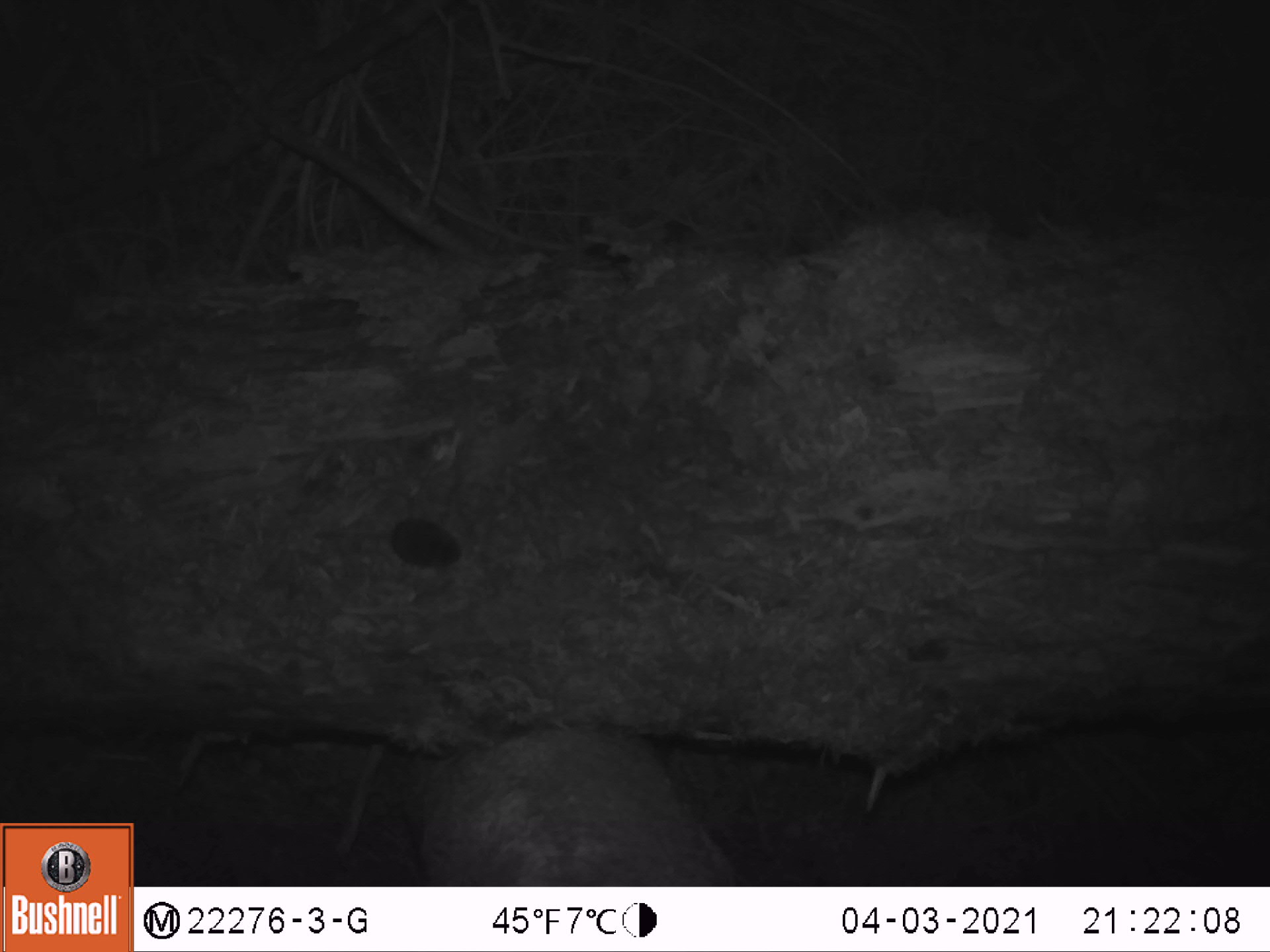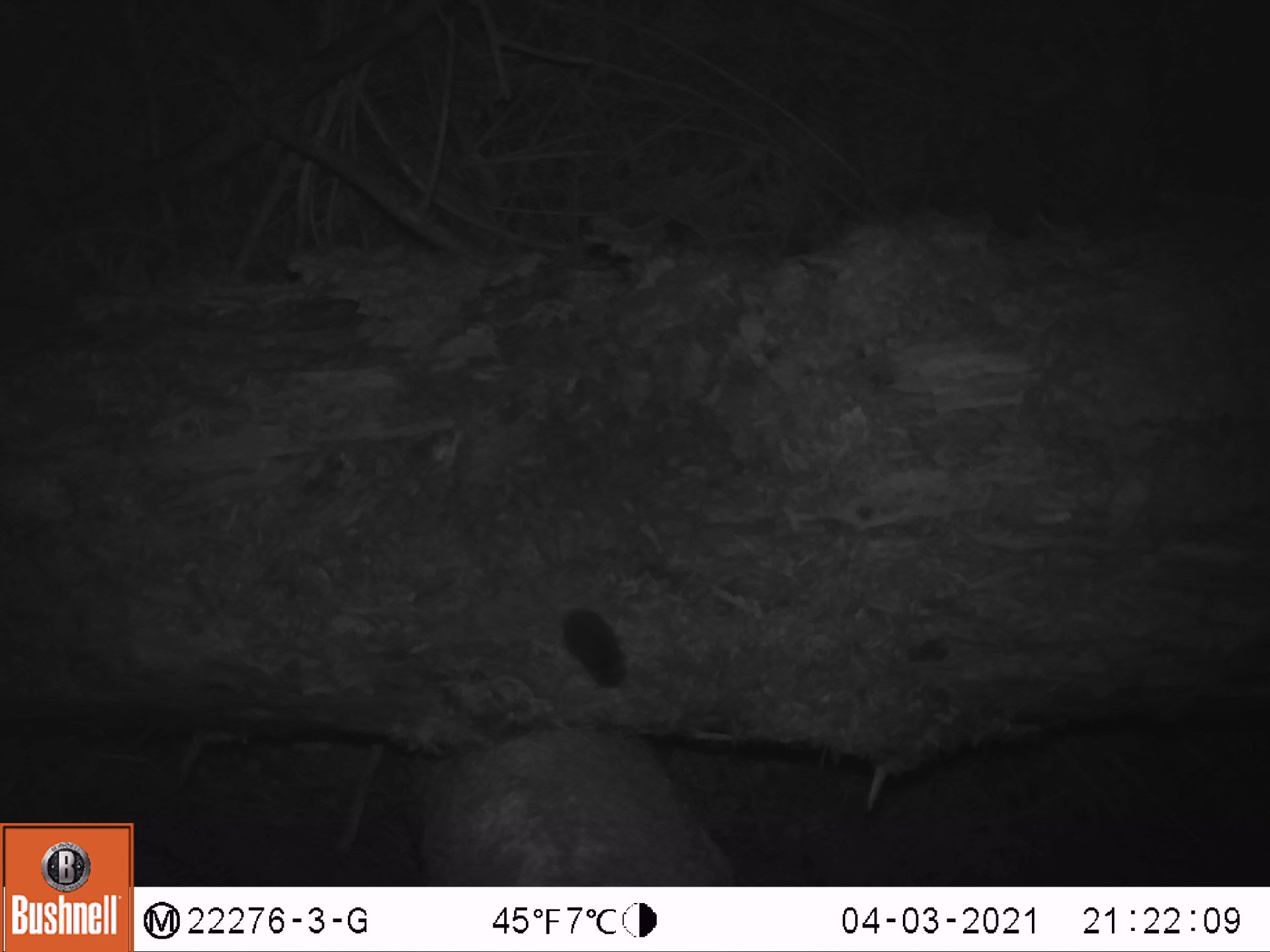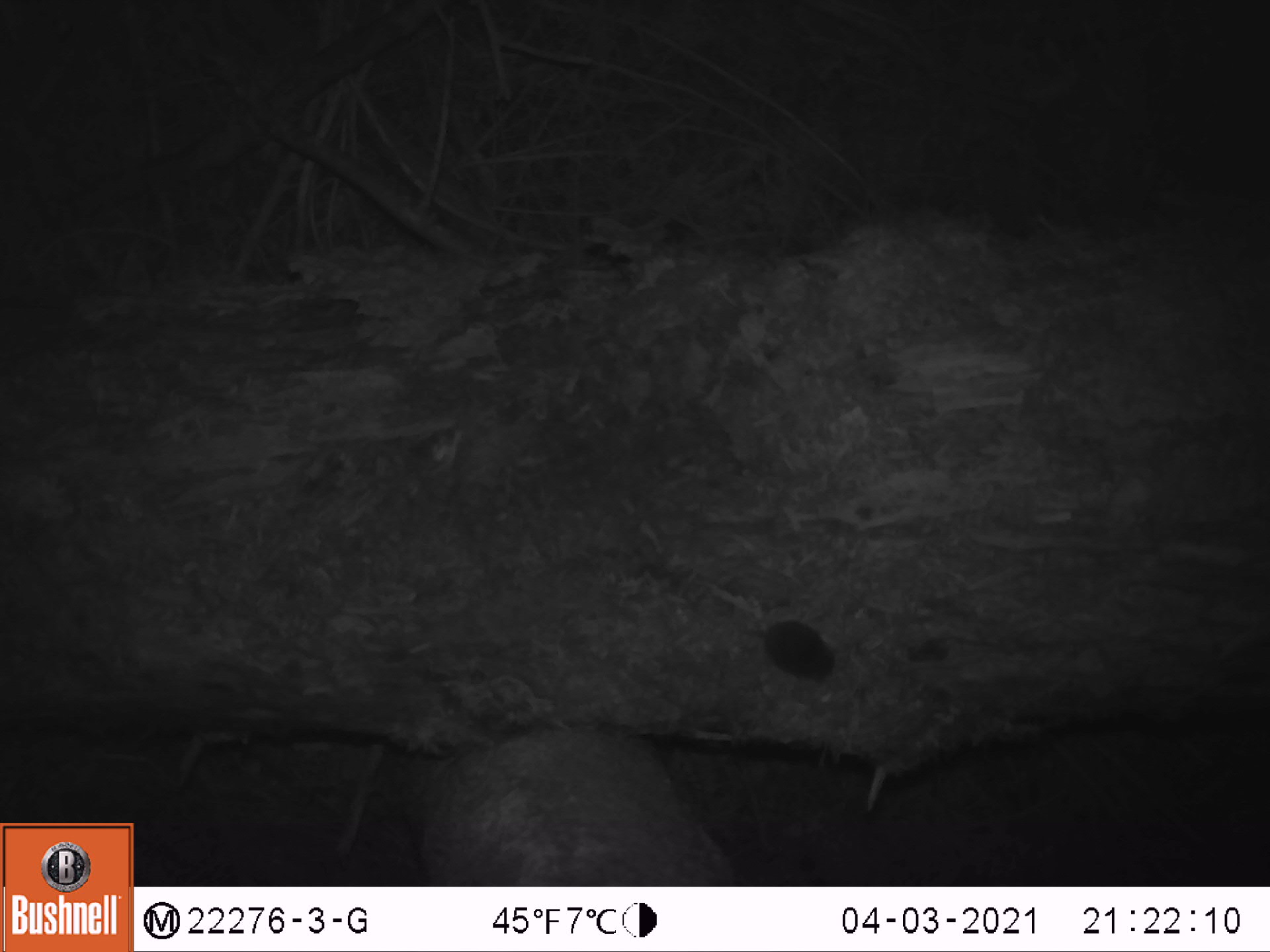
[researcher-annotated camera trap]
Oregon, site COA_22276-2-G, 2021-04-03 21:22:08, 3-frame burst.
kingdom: Animalia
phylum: Chordata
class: Mammalia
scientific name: Mammalia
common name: small mammal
Small mammal (Mammalia).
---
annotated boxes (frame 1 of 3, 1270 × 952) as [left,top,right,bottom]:
small mammal: [277,475,481,594]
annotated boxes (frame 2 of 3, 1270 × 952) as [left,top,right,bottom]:
small mammal: [464,524,665,731]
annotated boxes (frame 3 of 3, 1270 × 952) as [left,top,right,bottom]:
small mammal: [670,559,872,714]